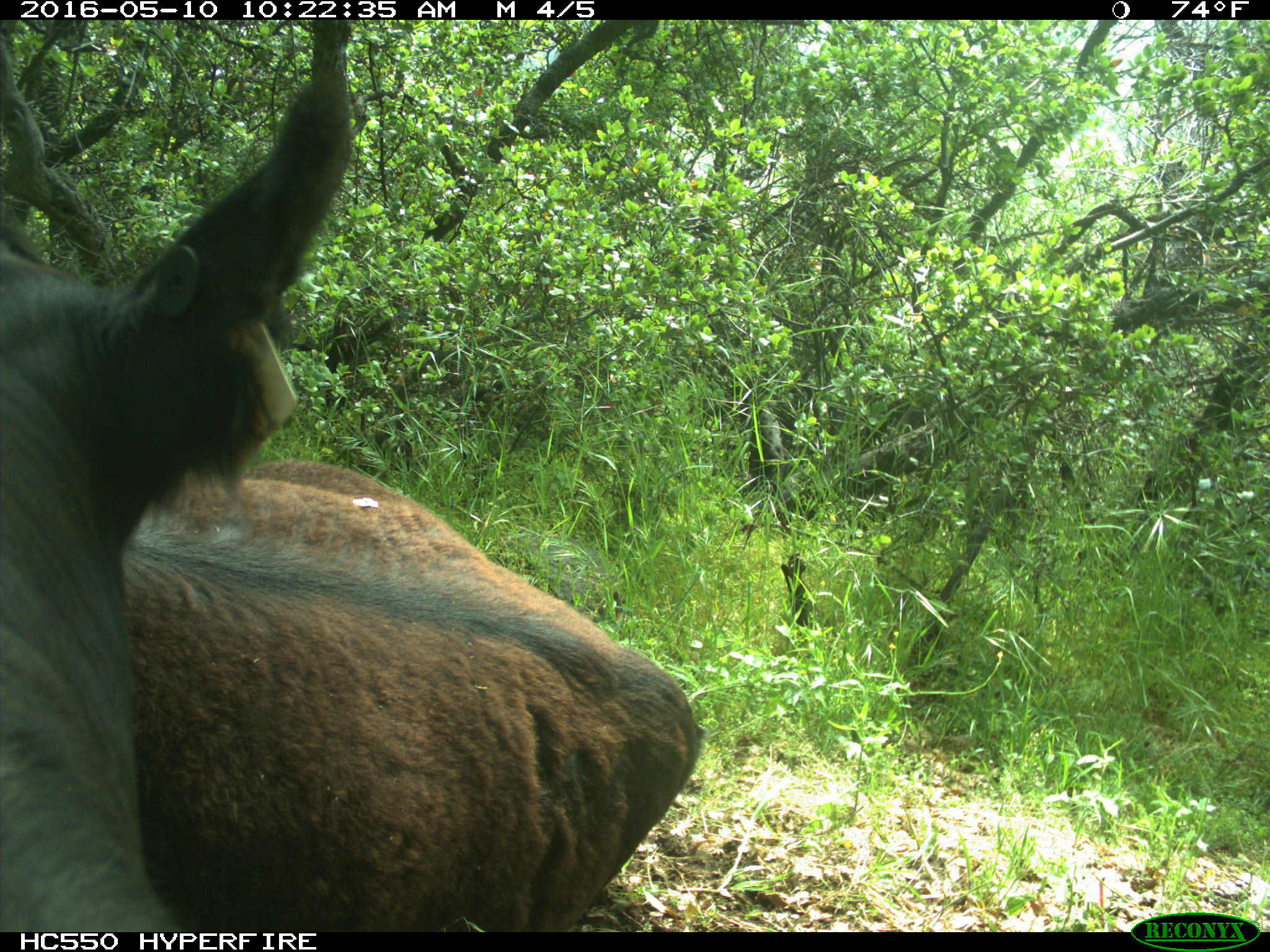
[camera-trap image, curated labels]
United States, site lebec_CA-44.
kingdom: Animalia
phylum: Chordata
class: Mammalia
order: Artiodactyla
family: Bovidae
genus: Bos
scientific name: Bos taurus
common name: domestic cow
Bos taurus (domestic cow).